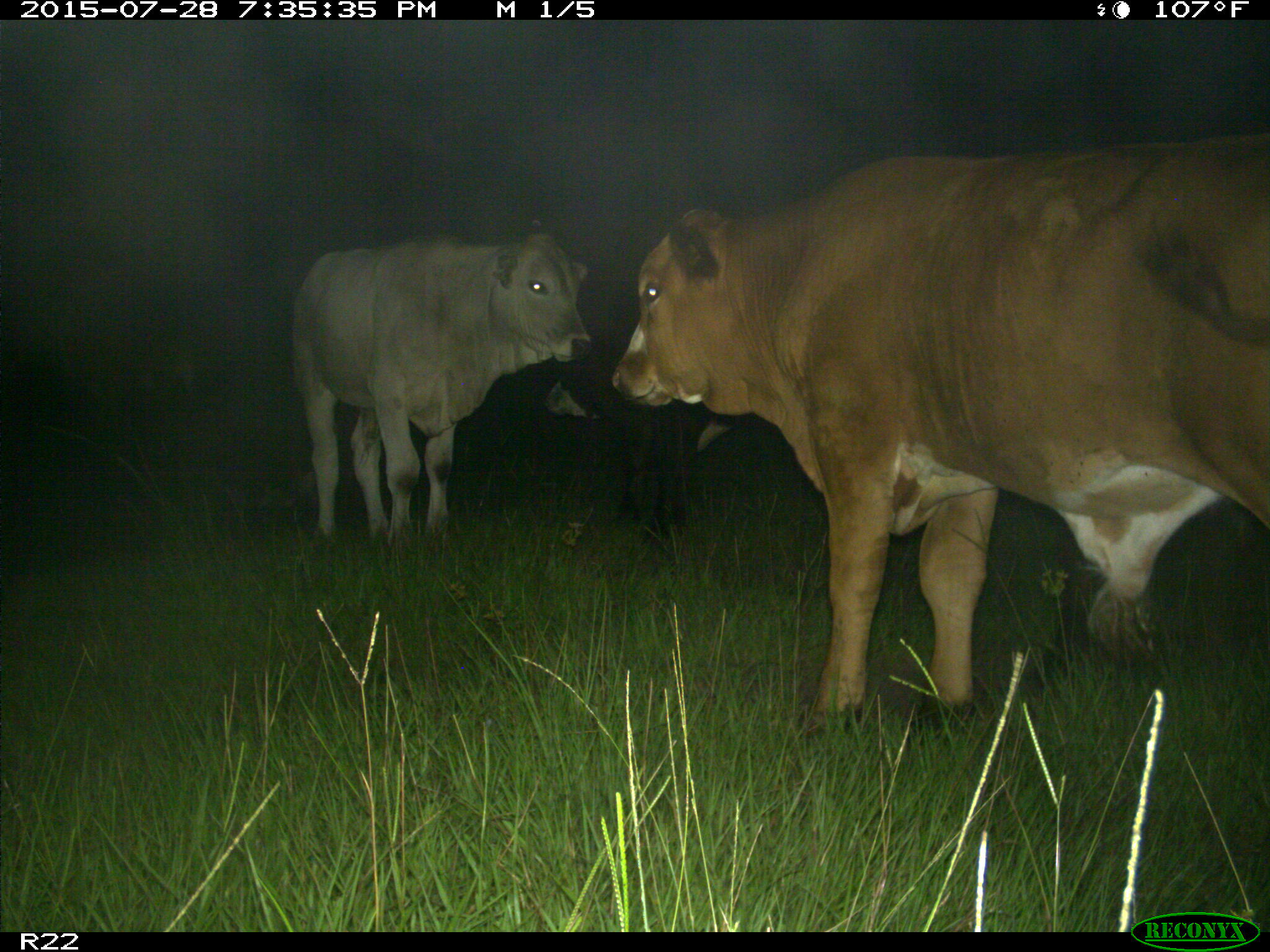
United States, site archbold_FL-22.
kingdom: Animalia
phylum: Chordata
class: Mammalia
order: Artiodactyla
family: Bovidae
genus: Bos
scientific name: Bos taurus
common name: domestic cow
Bos taurus (domestic cow).